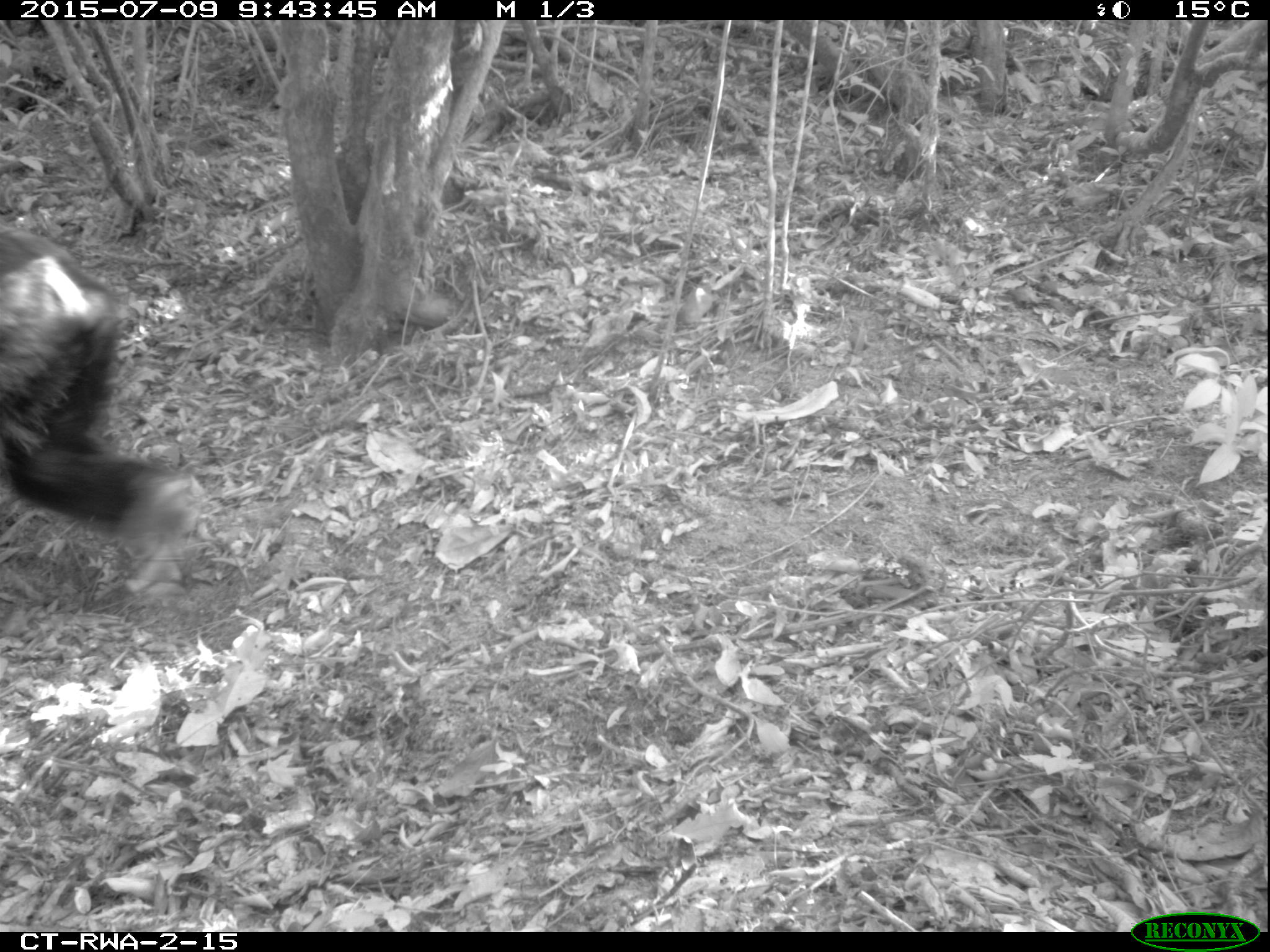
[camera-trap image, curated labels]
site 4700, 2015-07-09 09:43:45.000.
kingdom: Animalia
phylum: Chordata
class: Mammalia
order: Primates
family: Hominidae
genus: Pan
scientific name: Pan troglodytes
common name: chimpanzee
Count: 1.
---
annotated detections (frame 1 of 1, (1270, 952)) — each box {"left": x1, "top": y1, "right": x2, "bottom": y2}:
pan troglodytes: {"left": 1, "top": 228, "right": 198, "bottom": 589}